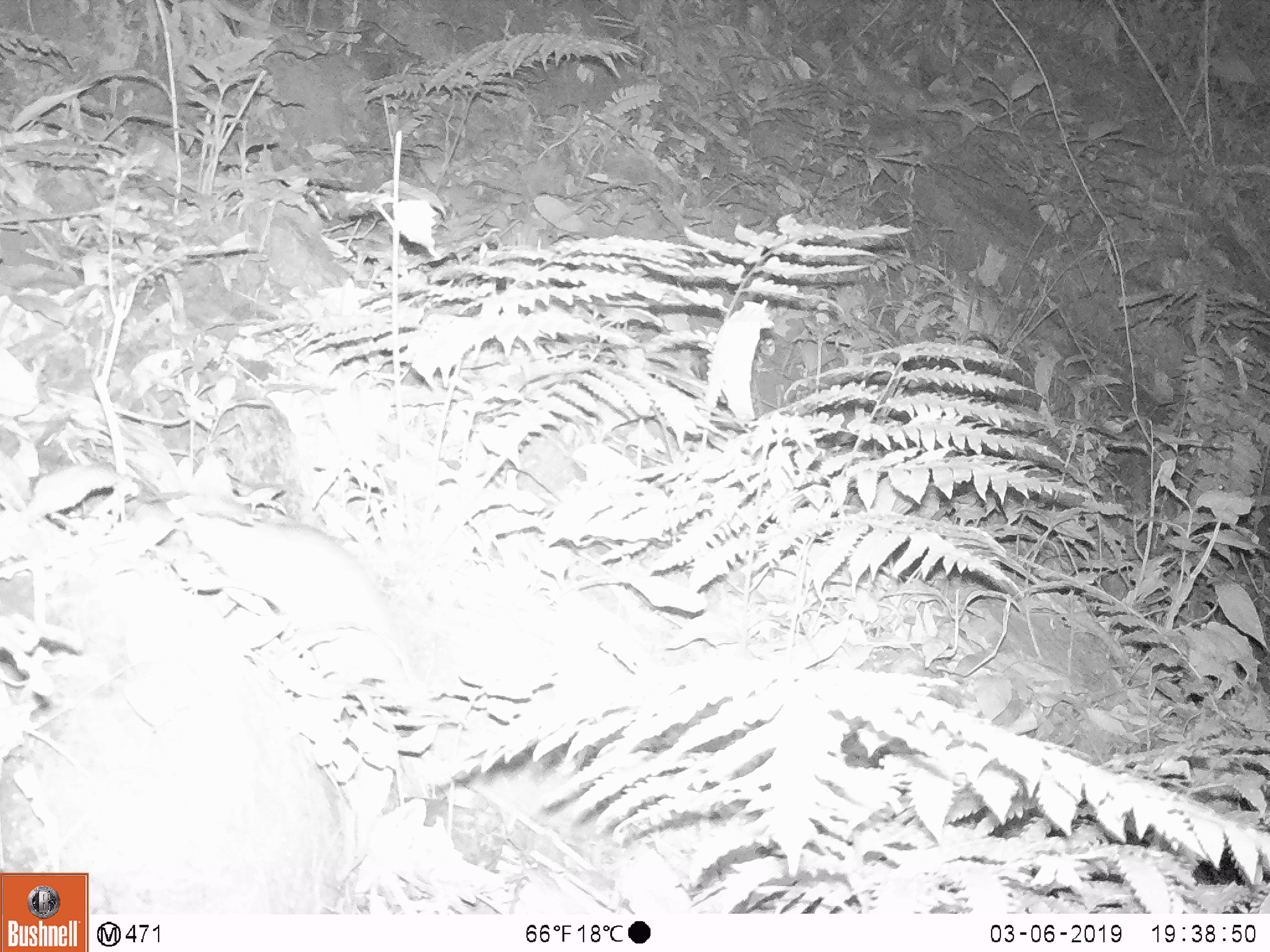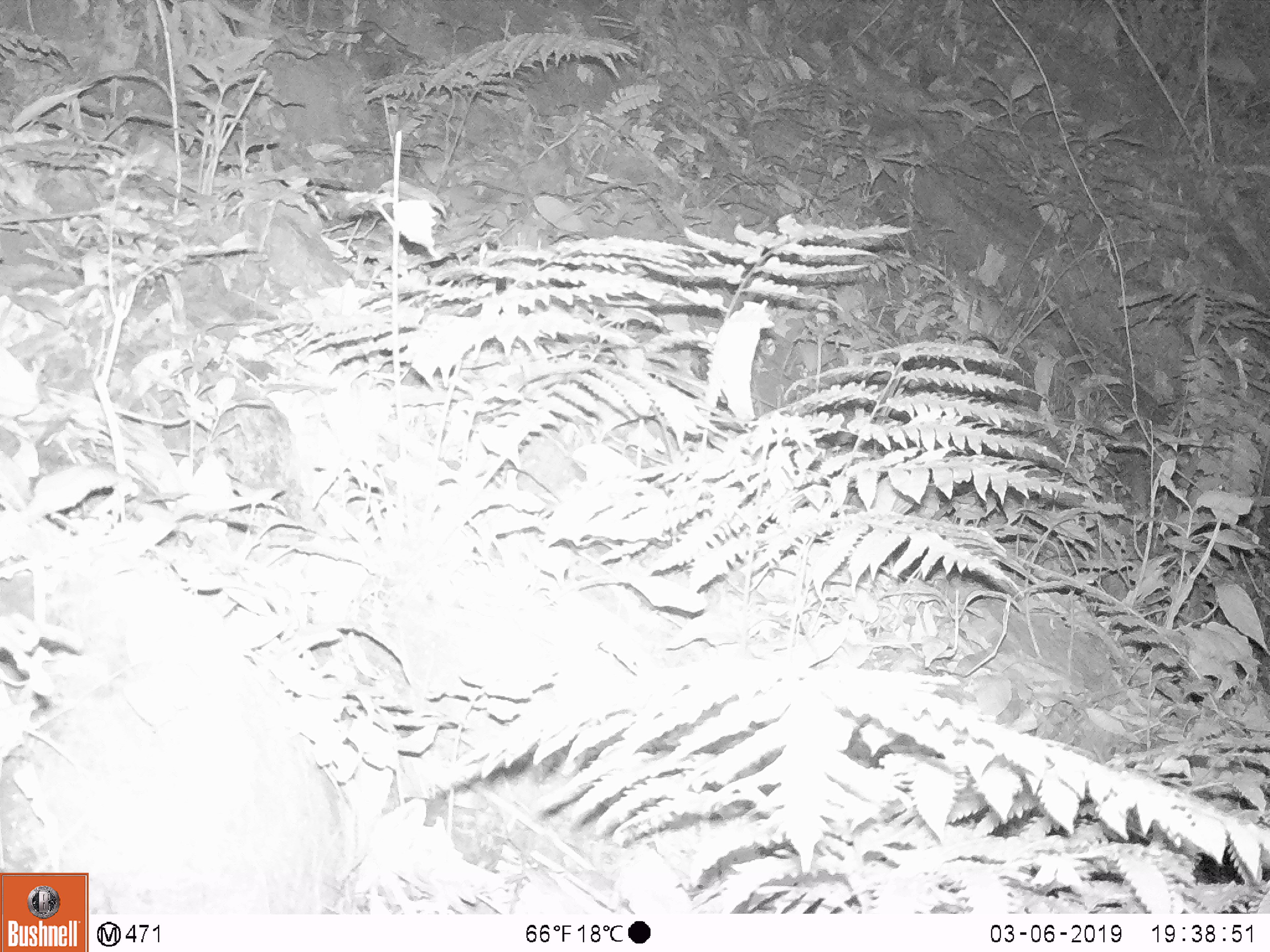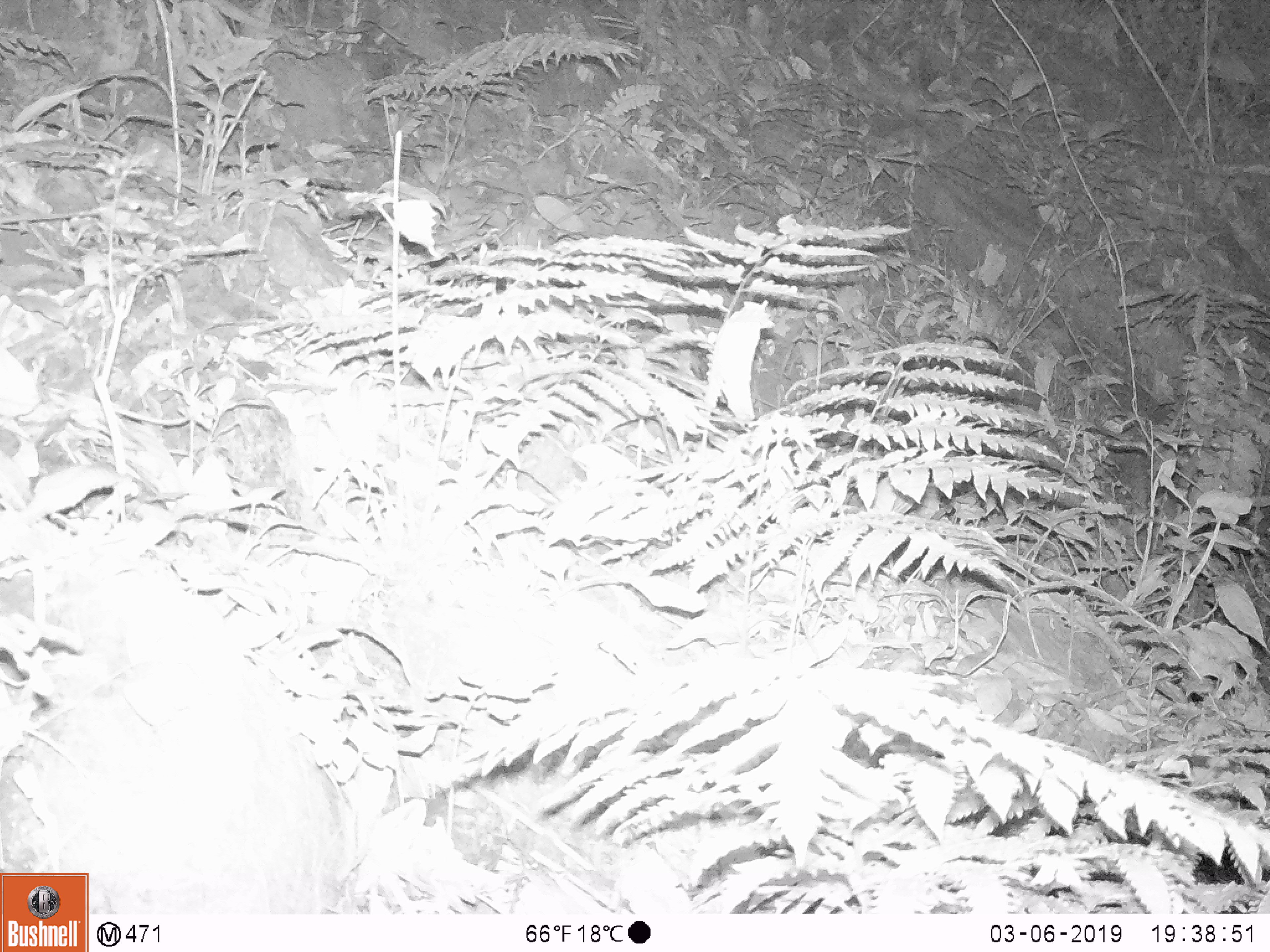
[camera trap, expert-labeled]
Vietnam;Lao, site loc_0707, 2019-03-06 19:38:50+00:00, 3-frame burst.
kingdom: Animalia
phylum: Chordata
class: Mammalia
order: Rodentia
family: Muridae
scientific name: Muridae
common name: old-world mice and rats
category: unidentified murid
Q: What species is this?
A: Unidentified murid (old-world mice and rats) (Muridae).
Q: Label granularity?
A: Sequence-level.